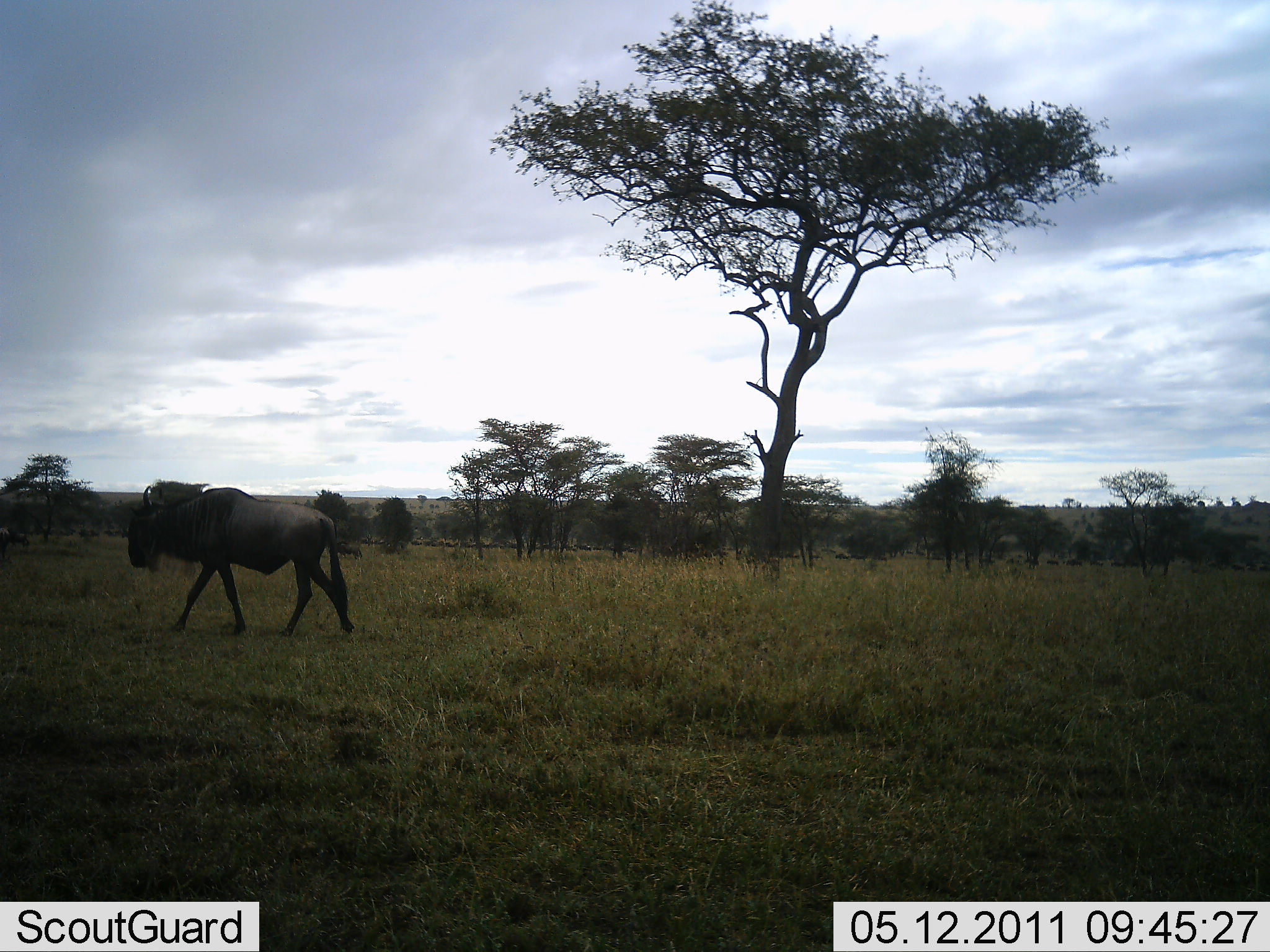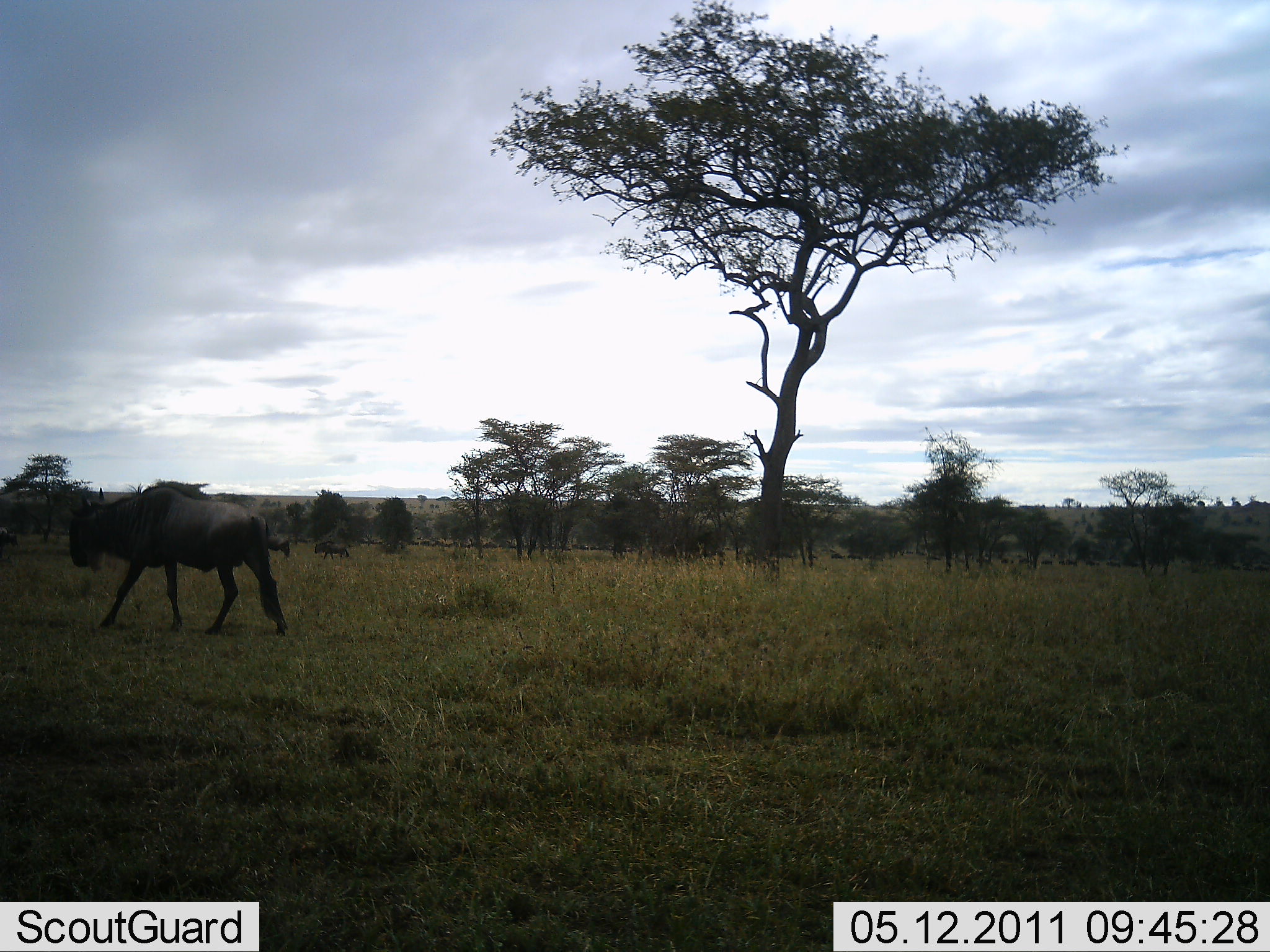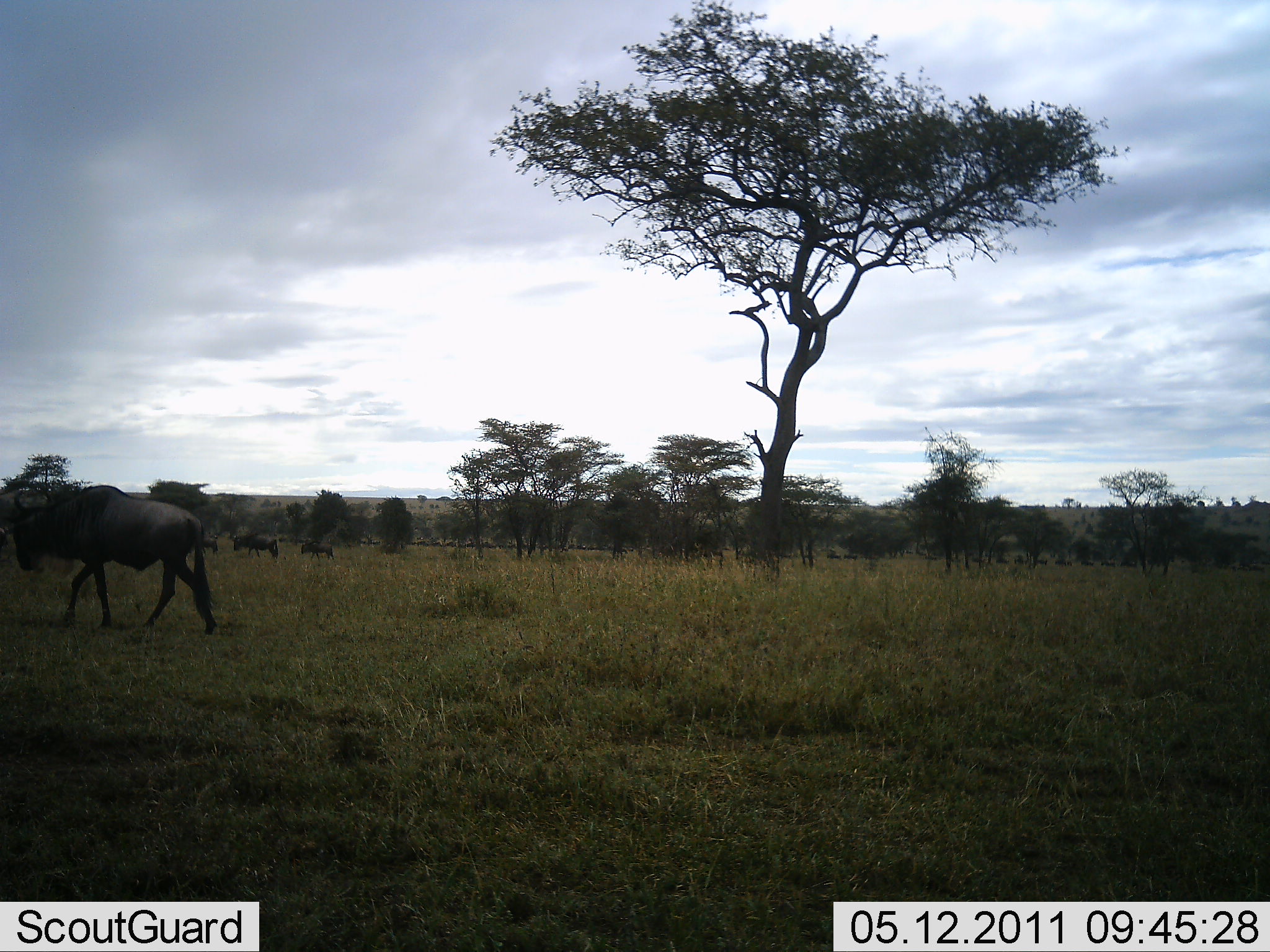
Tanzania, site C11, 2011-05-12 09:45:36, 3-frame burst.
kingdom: Animalia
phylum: Chordata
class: Mammalia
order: Artiodactyla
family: Bovidae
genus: Connochaetes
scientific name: Connochaetes taurinus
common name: blue wildebeest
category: wildebeest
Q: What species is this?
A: Wildebeest (blue wildebeest) (Connochaetes taurinus).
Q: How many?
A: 4.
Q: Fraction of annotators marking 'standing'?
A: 10%.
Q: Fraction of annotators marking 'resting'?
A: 0%.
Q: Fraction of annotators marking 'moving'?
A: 100%.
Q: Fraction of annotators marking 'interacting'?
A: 0%.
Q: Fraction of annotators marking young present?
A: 0%.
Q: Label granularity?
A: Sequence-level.